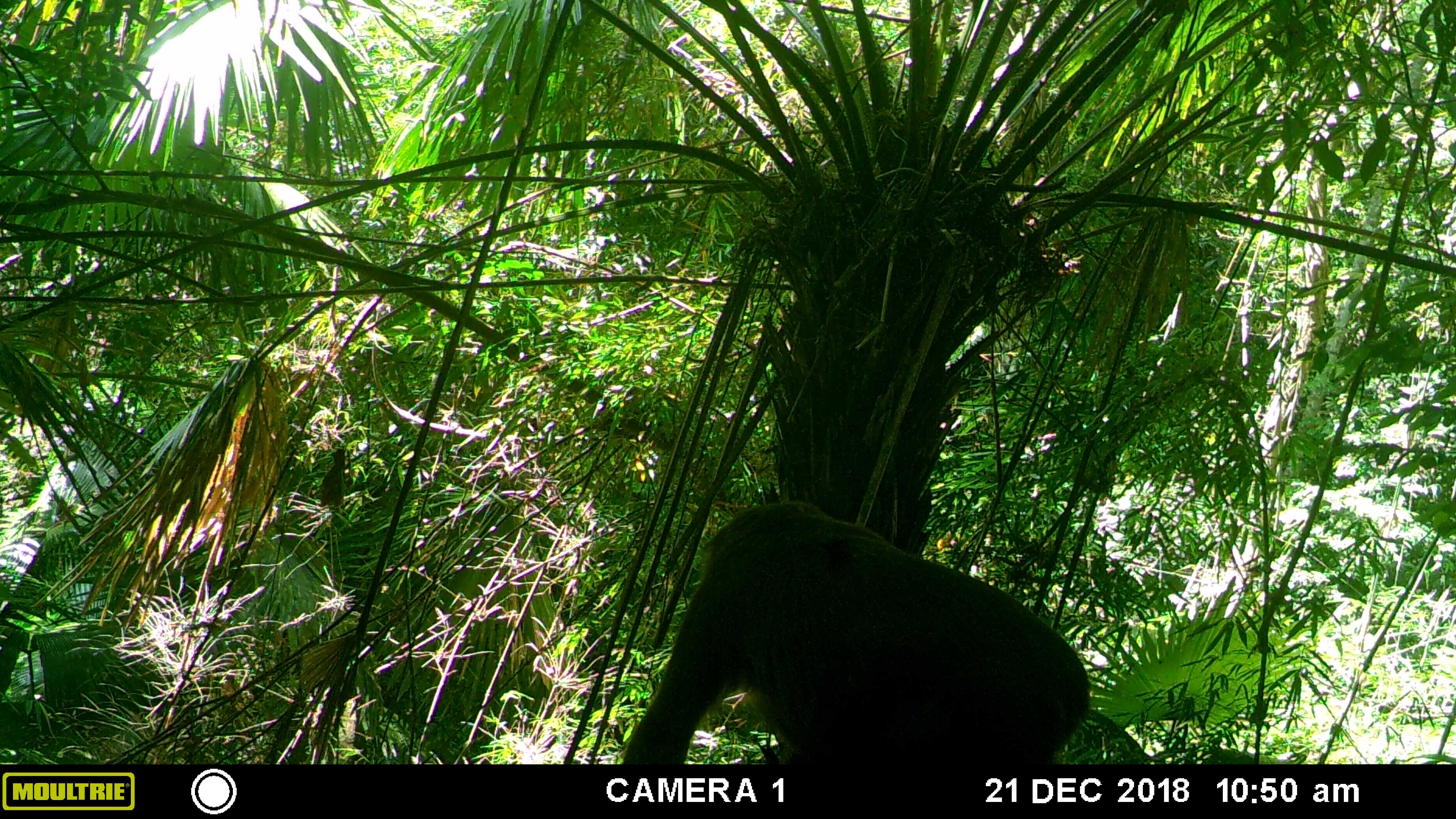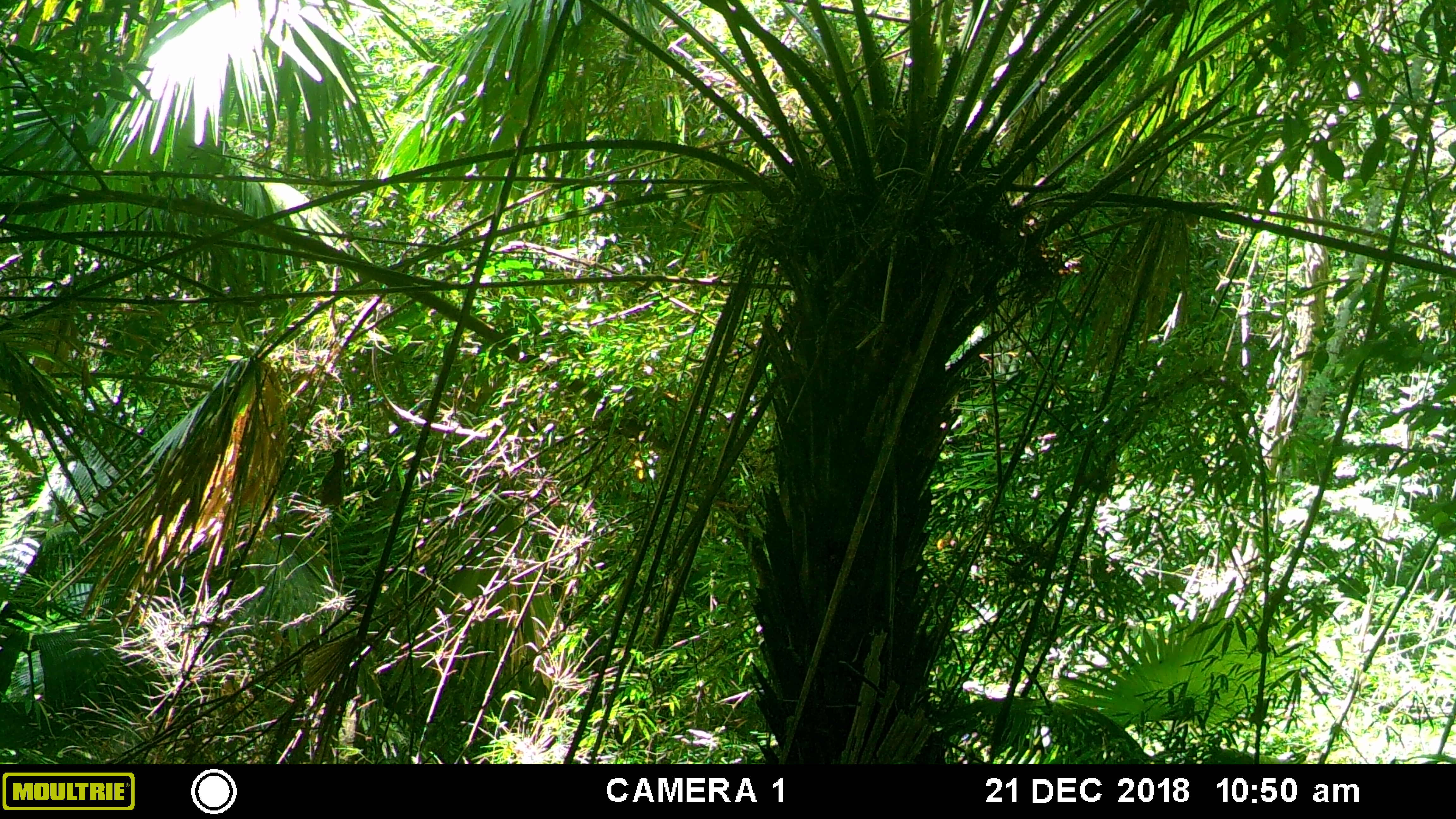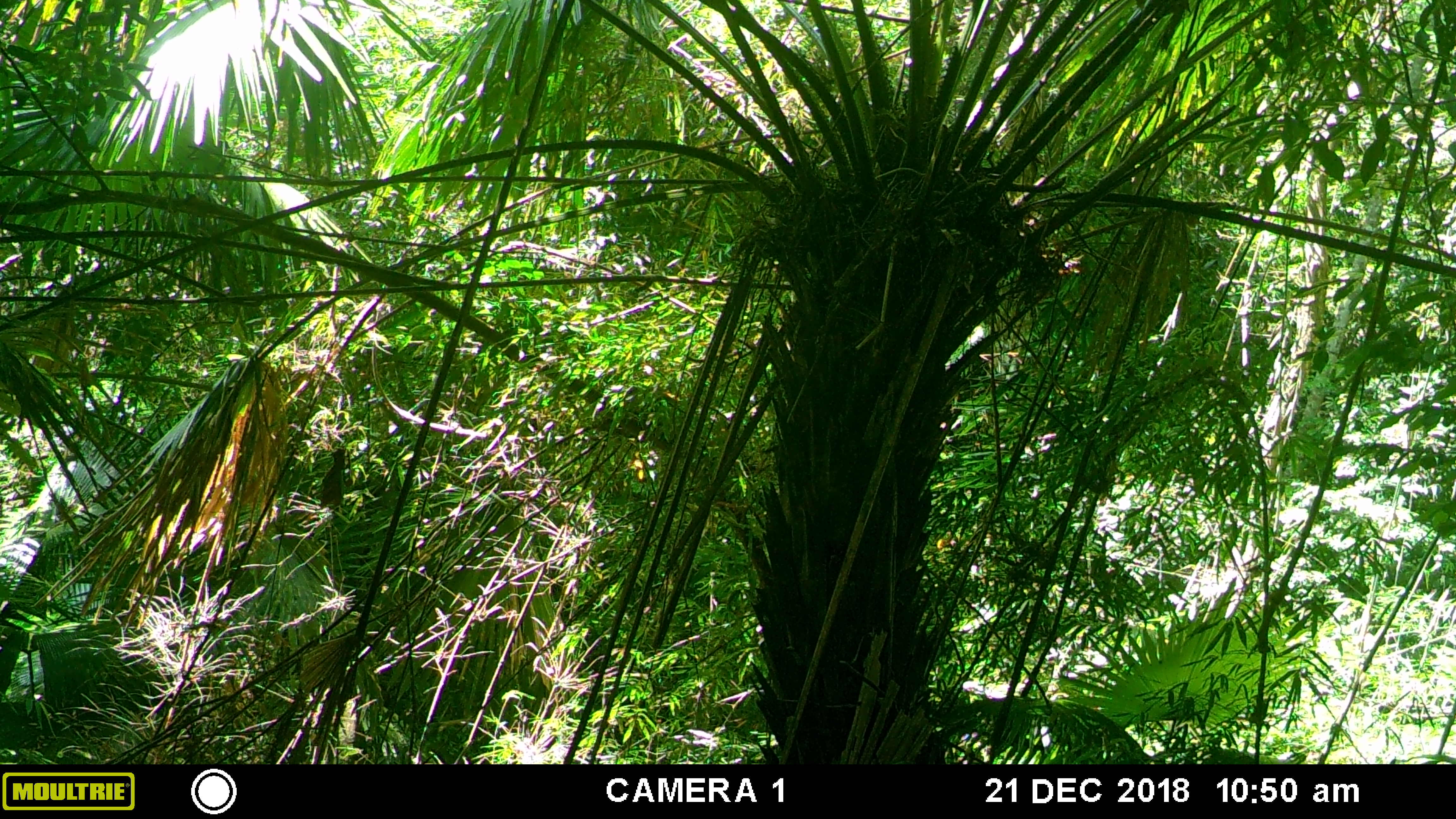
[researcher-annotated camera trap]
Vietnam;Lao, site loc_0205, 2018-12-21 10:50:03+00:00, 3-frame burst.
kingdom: Animalia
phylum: Chordata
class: Mammalia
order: Primates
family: Cercopithecidae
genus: Macaca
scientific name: Macaca arctoides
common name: stump-tailed macaque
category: stump tailed macaque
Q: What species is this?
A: Stump tailed macaque (stump-tailed macaque) (Macaca arctoides).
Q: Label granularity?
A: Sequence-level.